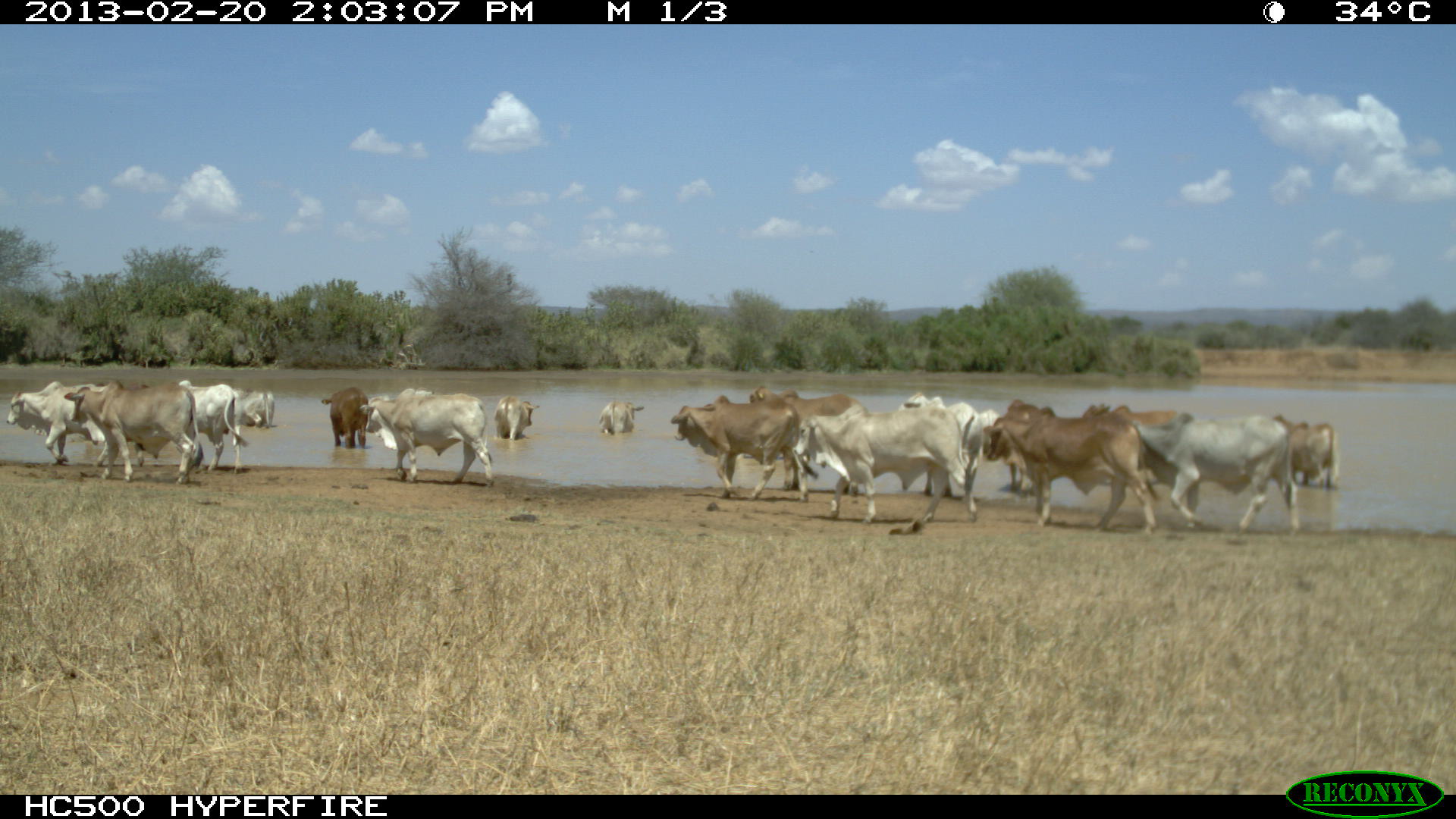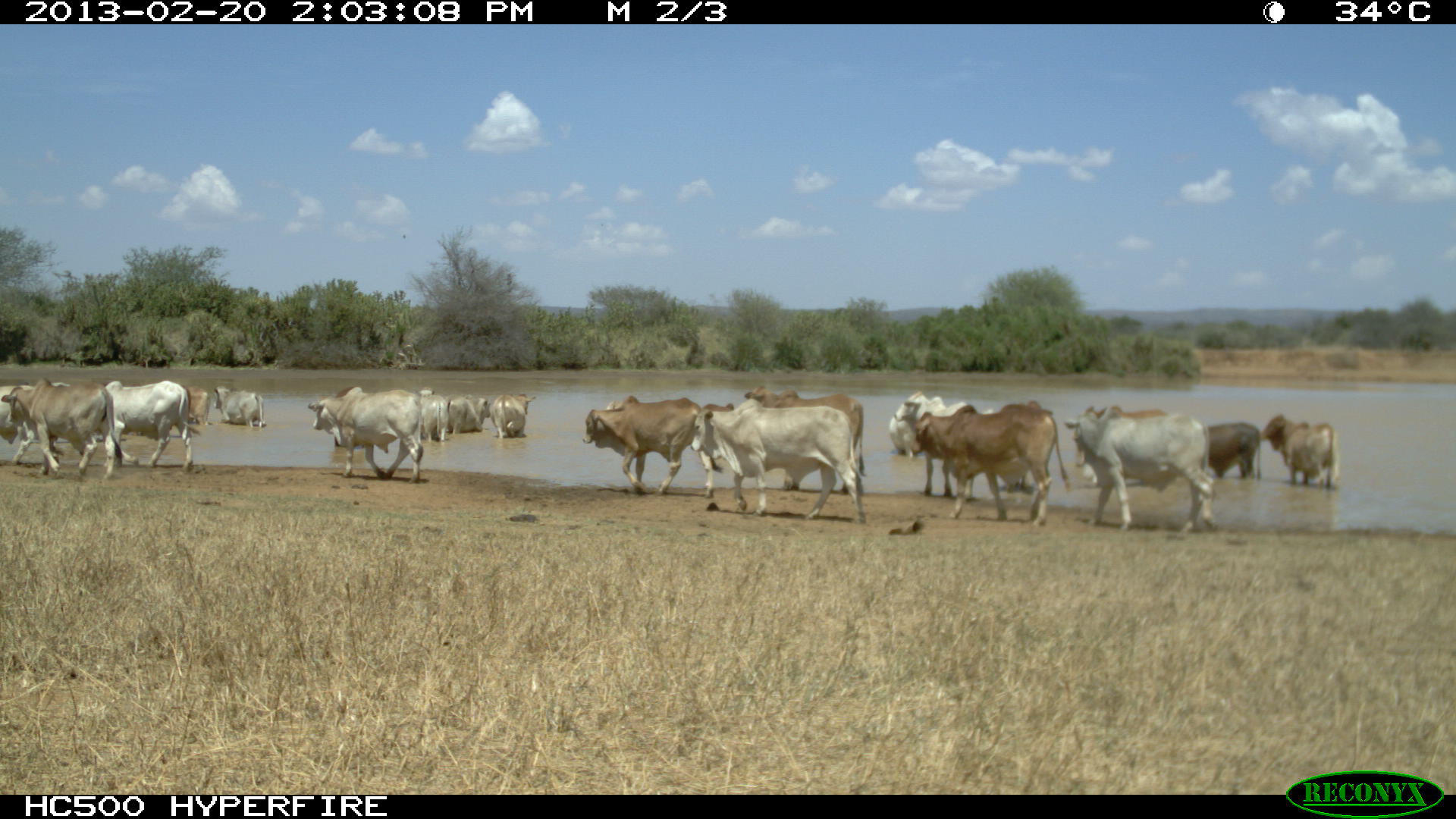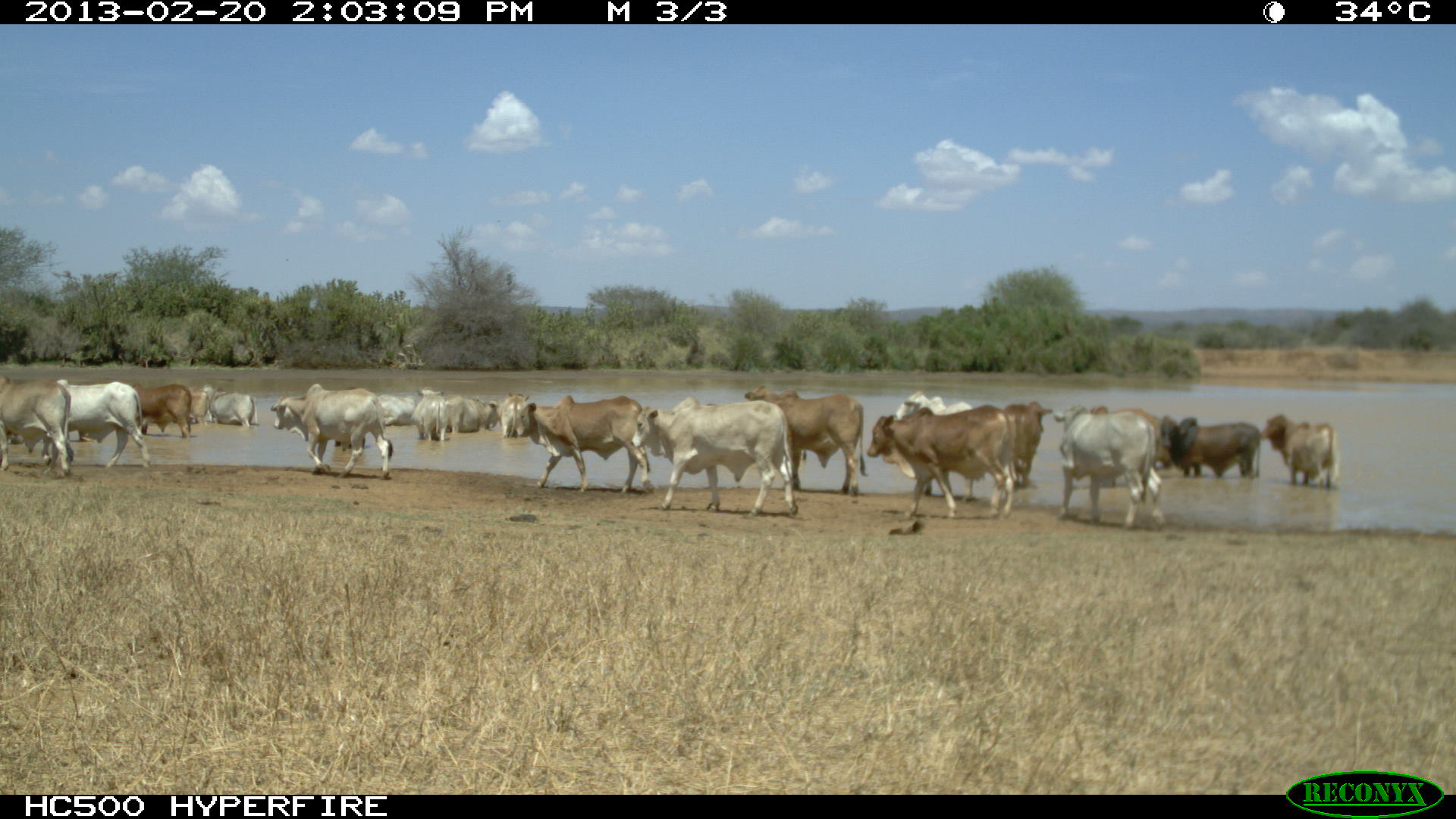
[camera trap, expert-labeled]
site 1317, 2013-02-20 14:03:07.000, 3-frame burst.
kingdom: Animalia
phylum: Chordata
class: Mammalia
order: Artiodactyla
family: Bovidae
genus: Bos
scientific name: Bos taurus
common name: domestic cattle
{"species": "Bos taurus (domestic cattle)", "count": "25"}